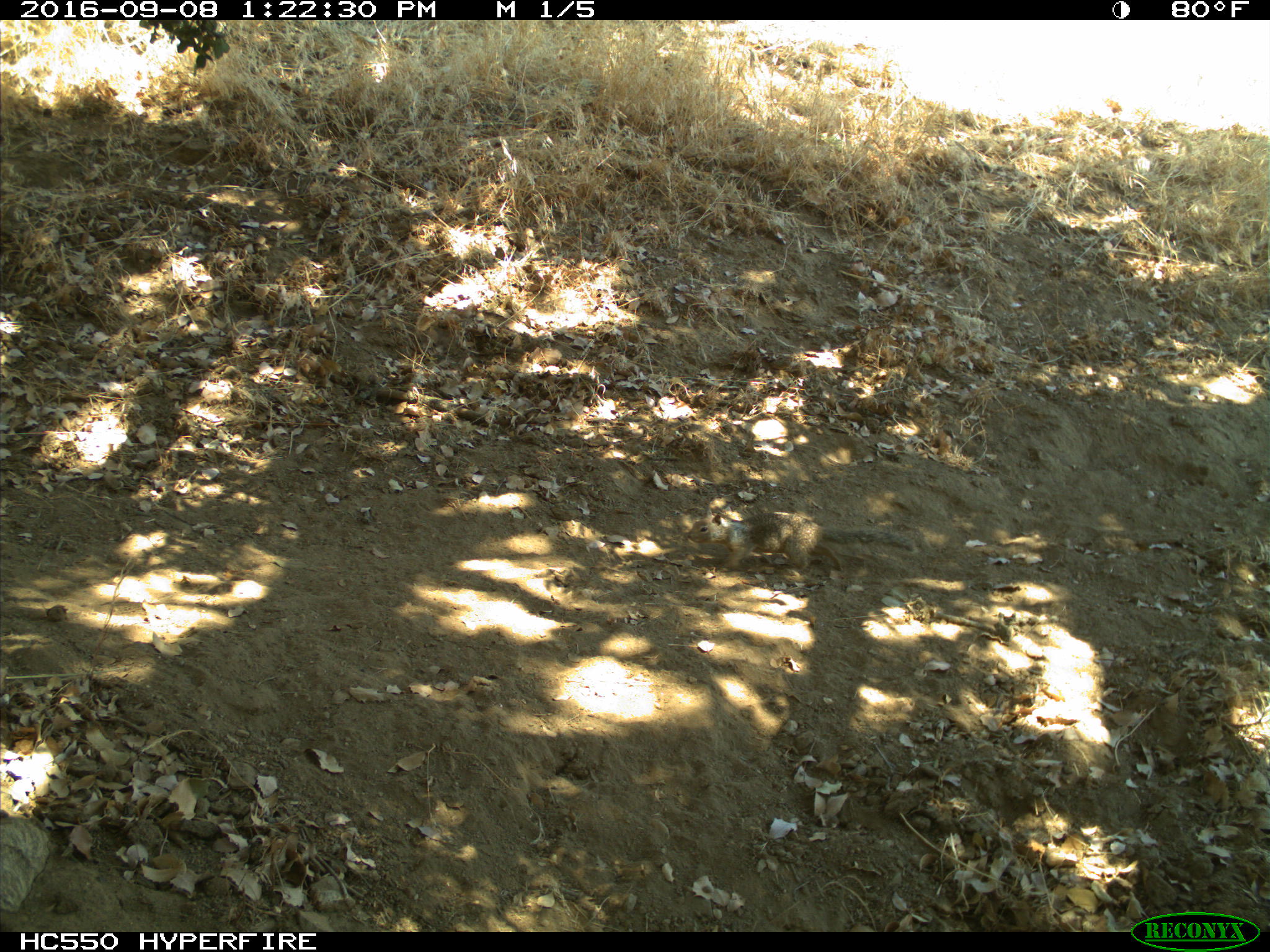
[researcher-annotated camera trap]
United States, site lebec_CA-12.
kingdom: Animalia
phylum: Chordata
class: Mammalia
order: Rodentia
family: Sciuridae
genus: Otospermophilus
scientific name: Otospermophilus beecheyi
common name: california ground squirrel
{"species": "Otospermophilus beecheyi (california ground squirrel)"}